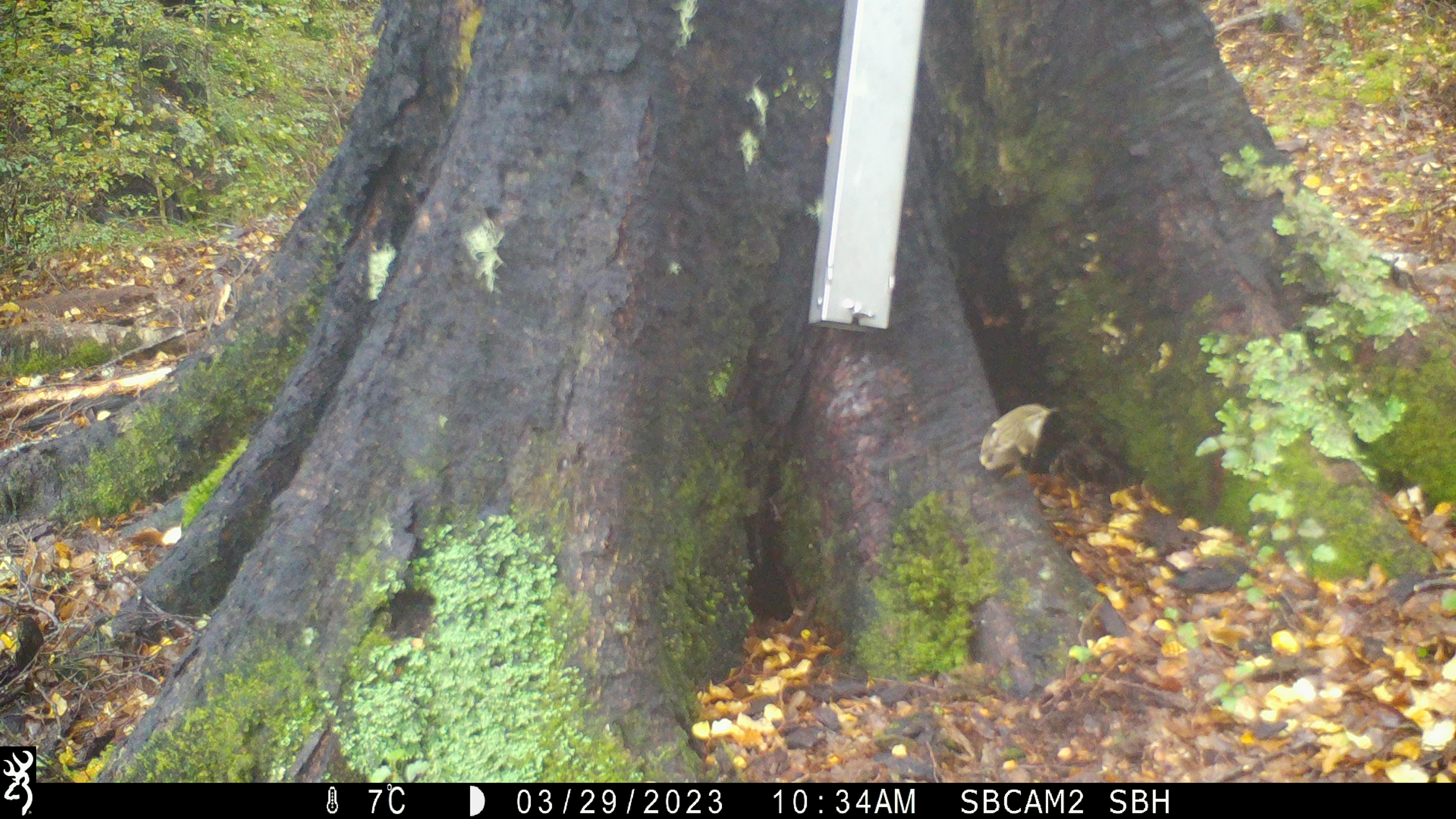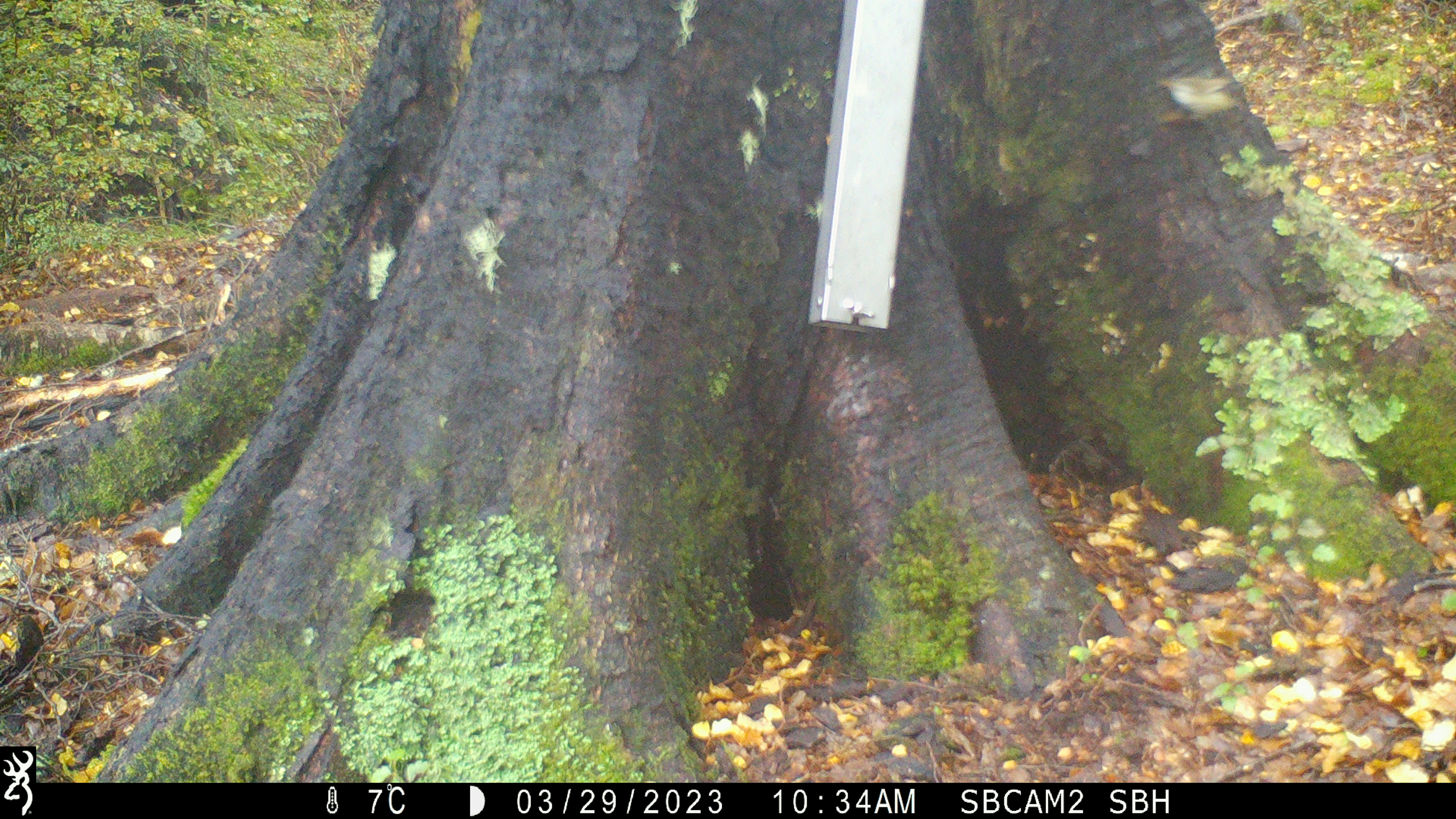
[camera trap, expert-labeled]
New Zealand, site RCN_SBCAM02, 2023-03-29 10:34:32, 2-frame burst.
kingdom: Animalia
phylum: Chordata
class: Aves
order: Passeriformes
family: Acanthisittidae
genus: Acanthisitta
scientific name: Acanthisitta chloris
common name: rifleman